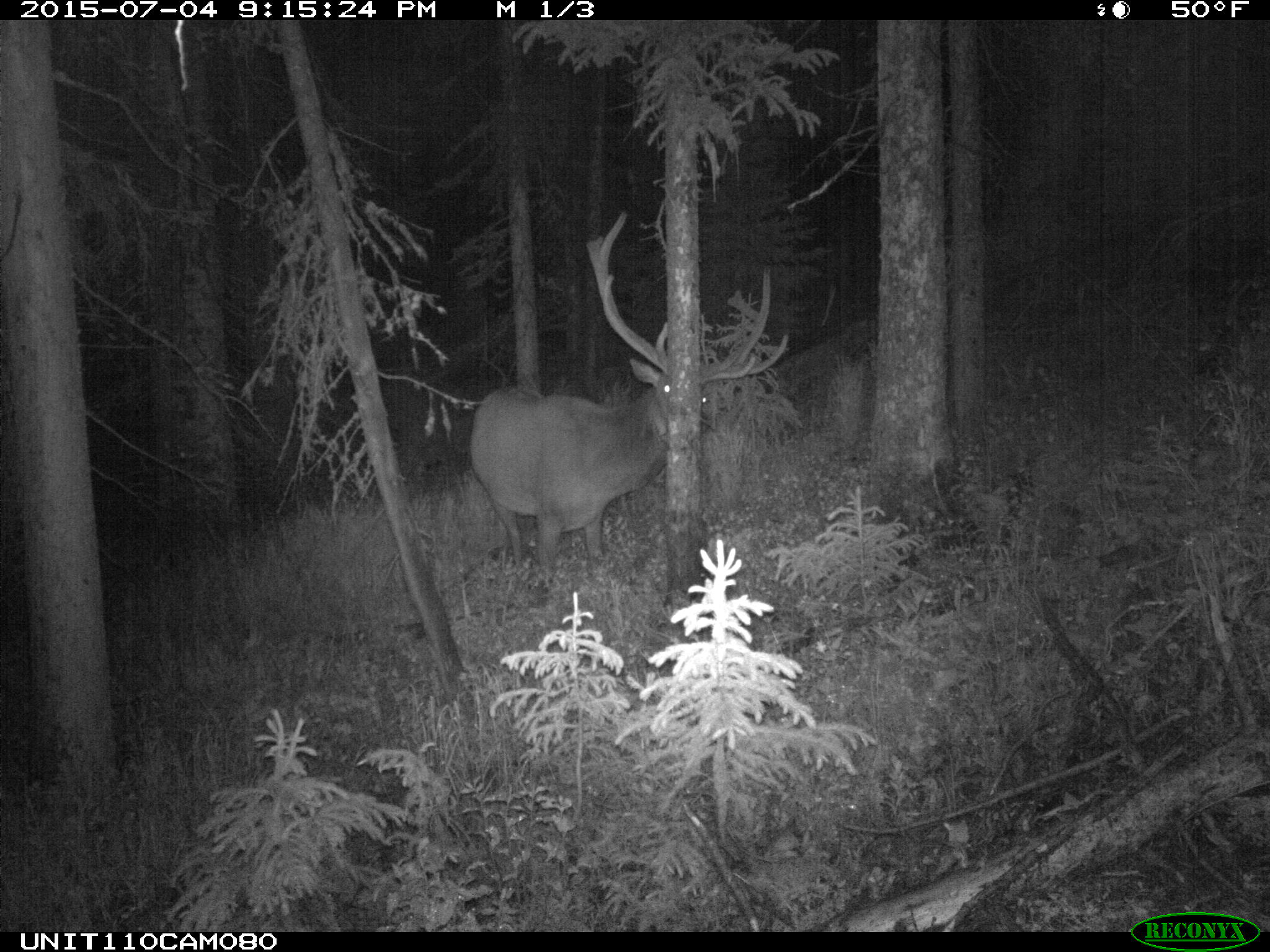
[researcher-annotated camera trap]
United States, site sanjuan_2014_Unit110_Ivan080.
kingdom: Animalia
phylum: Chordata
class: Mammalia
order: Artiodactyla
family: Cervidae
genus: Cervus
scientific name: Cervus elaphus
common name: red deer